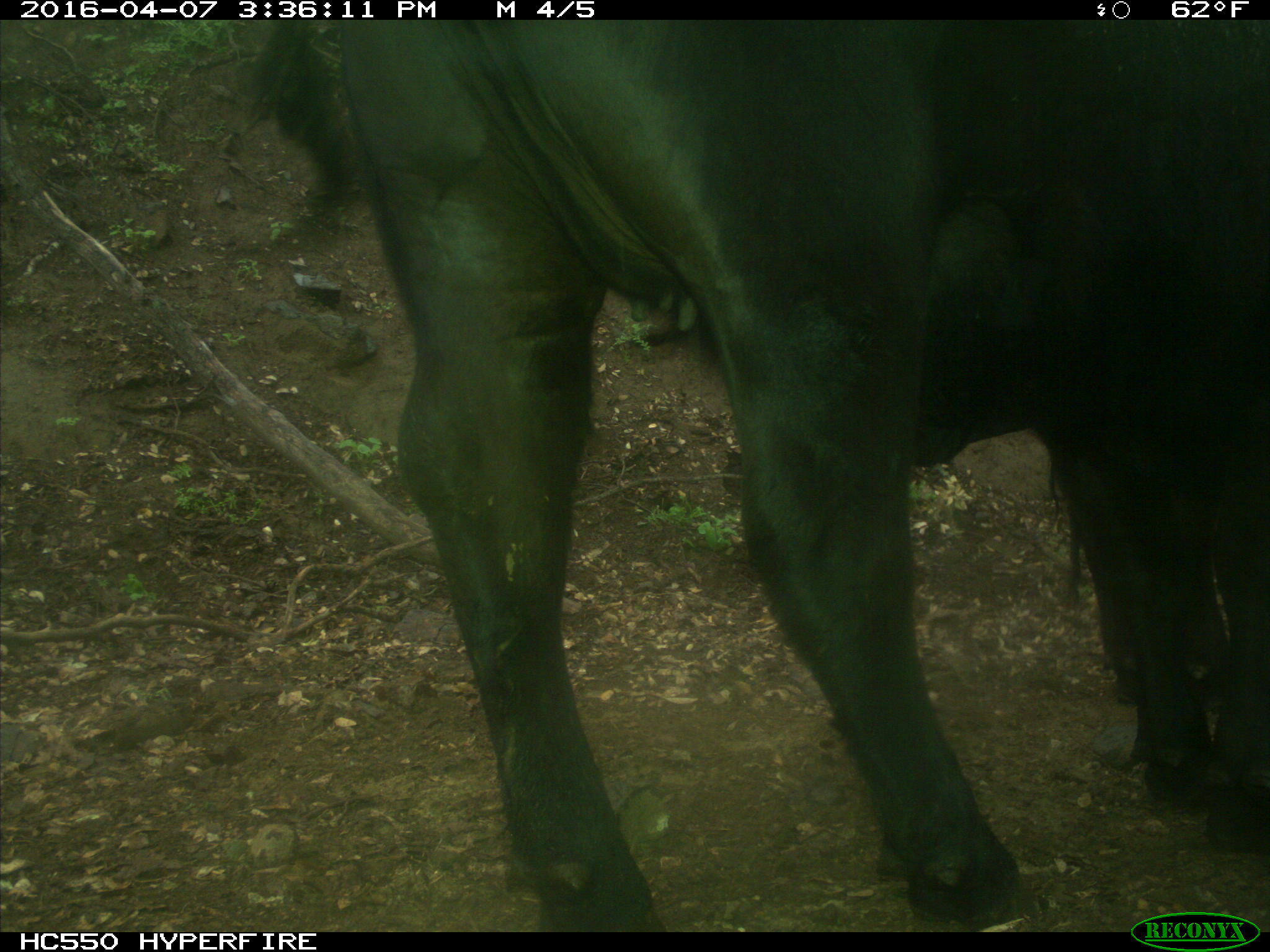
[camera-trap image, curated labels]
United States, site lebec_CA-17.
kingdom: Animalia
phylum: Chordata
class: Mammalia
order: Artiodactyla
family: Bovidae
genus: Bos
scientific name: Bos taurus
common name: domestic cow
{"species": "Bos taurus (domestic cow)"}